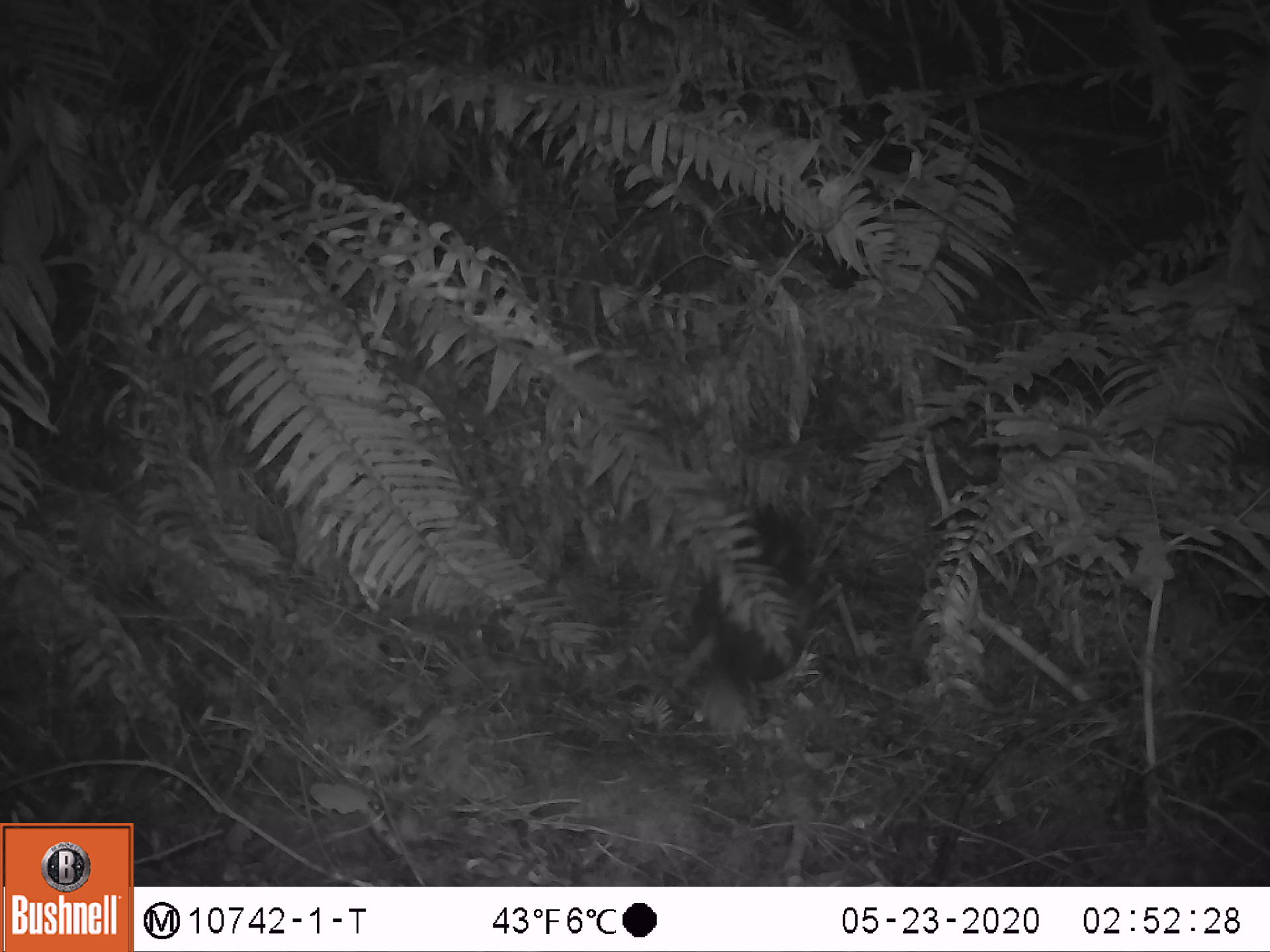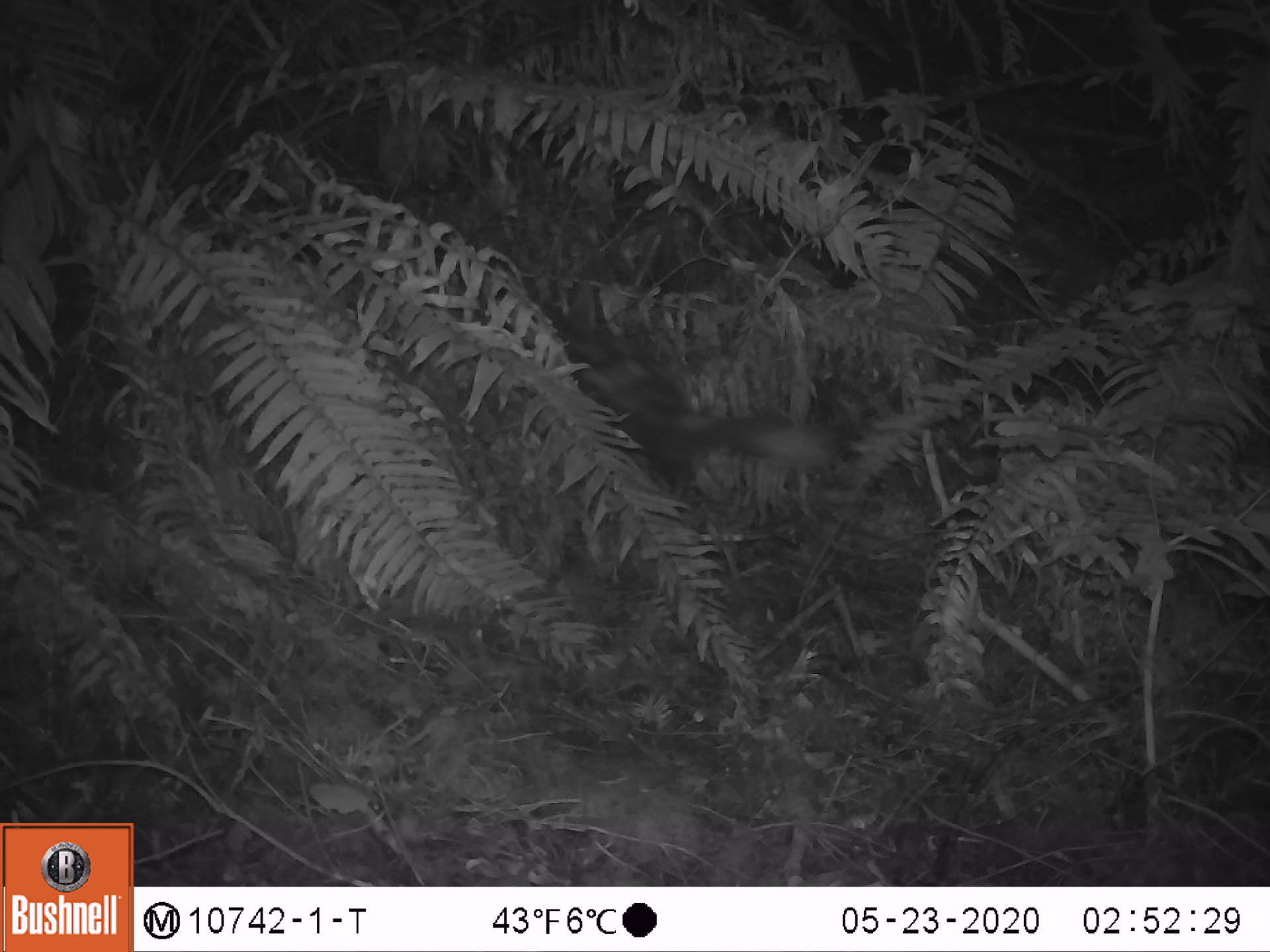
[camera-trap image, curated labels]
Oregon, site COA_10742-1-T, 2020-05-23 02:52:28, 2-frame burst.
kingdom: Animalia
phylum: Chordata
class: Mammalia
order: Carnivora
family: Mephitidae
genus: Spilogale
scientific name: Spilogale gracilis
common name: western spotted skunk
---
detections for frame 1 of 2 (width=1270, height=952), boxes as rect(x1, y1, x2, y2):
western spotted skunk: rect(672, 498, 820, 750)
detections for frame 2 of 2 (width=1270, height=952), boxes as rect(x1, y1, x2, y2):
western spotted skunk: rect(556, 323, 847, 489)